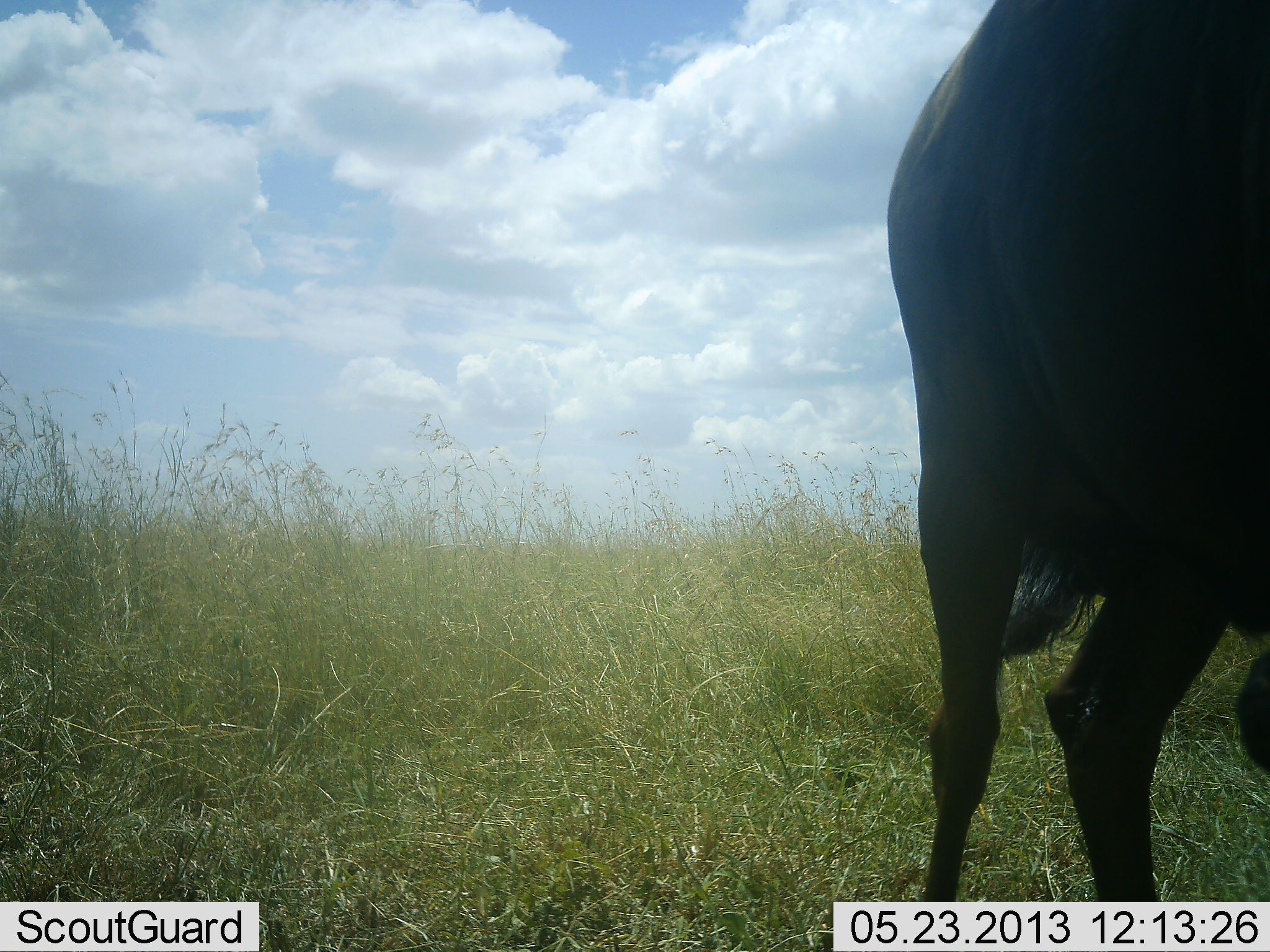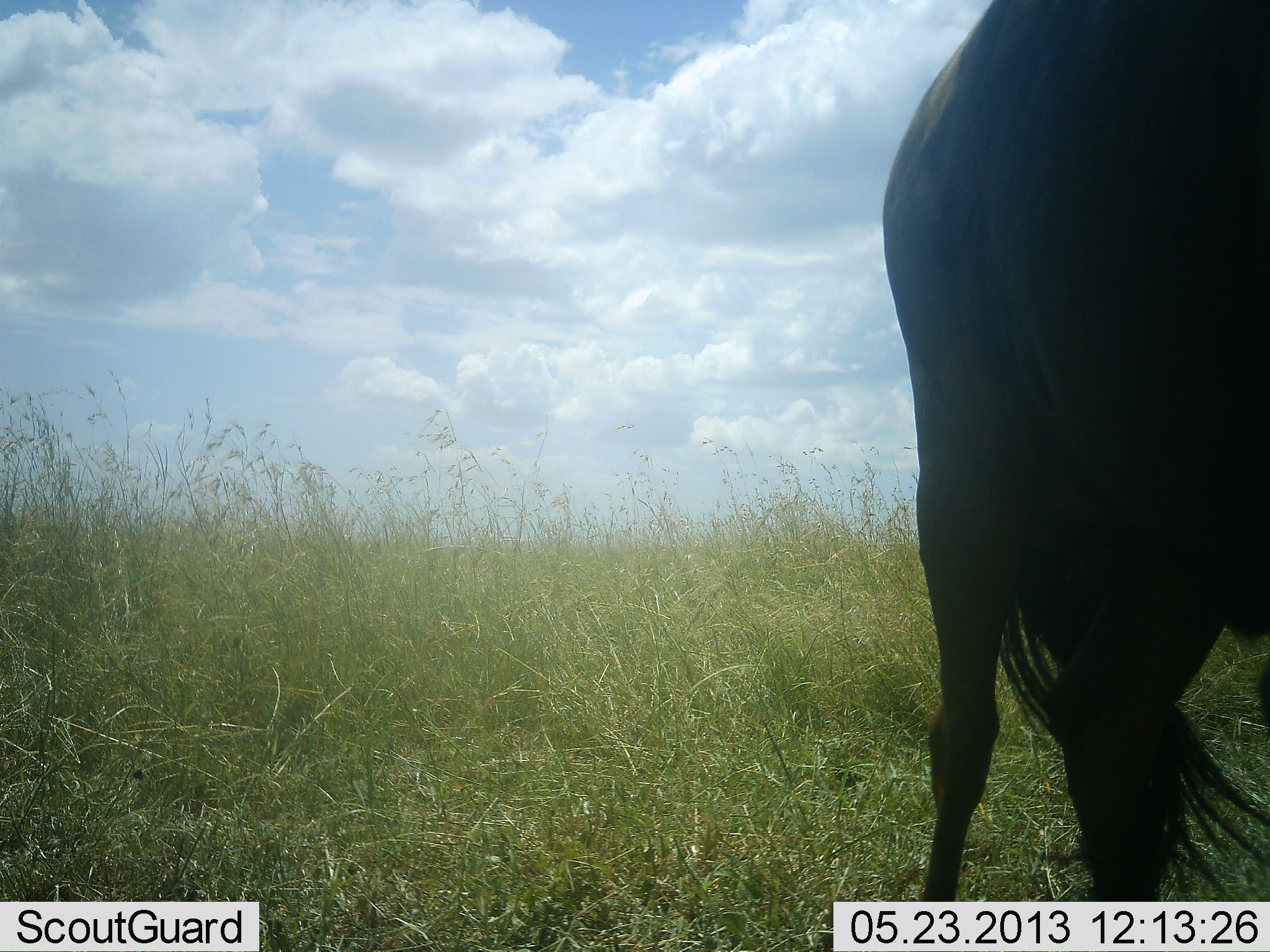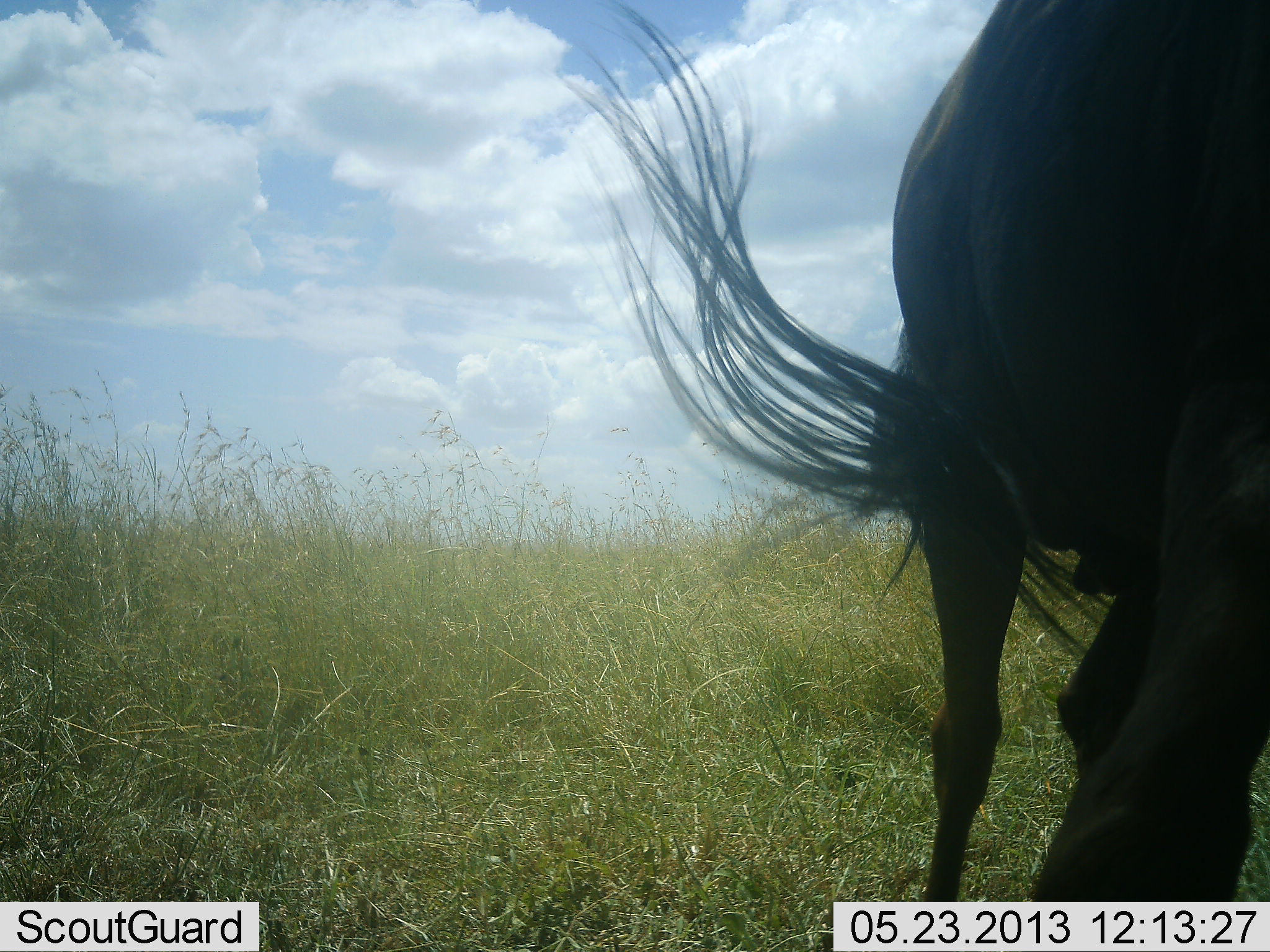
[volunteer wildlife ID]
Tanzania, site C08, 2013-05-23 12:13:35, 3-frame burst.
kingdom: Animalia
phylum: Chordata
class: Mammalia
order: Artiodactyla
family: Bovidae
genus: Connochaetes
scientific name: Connochaetes taurinus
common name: blue wildebeest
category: wildebeest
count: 1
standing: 90%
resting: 0%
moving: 0%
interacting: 0%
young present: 0%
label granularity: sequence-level